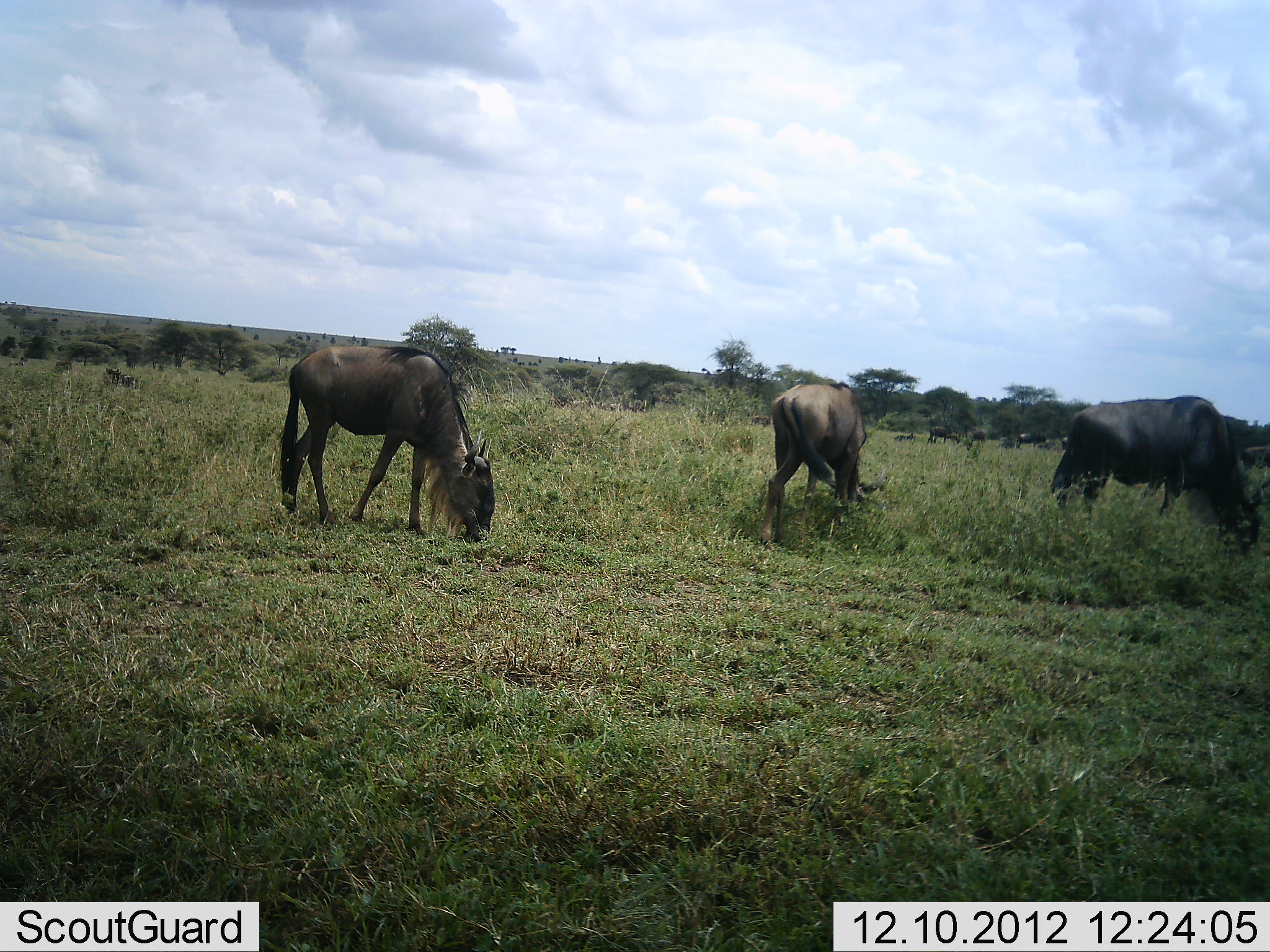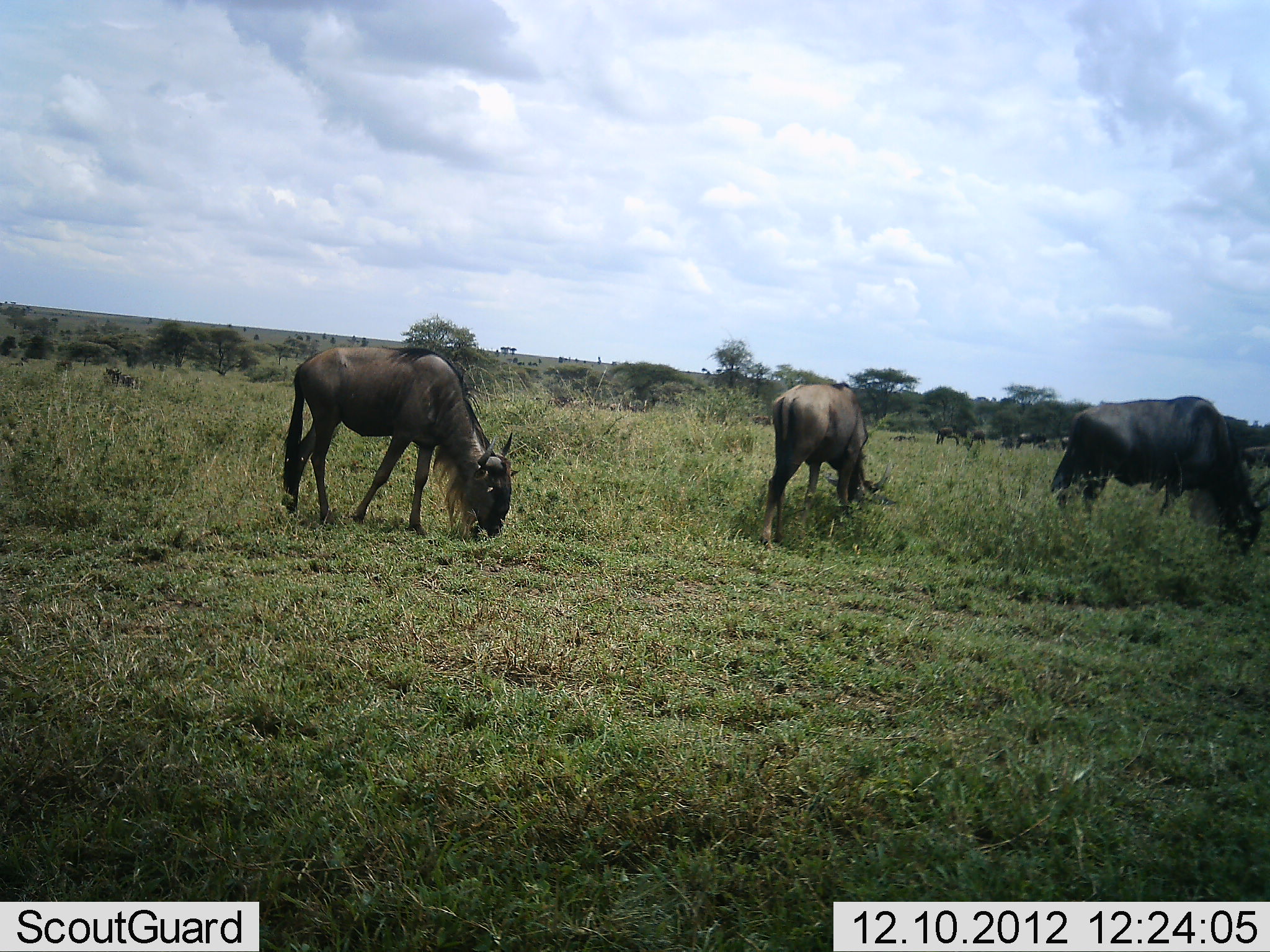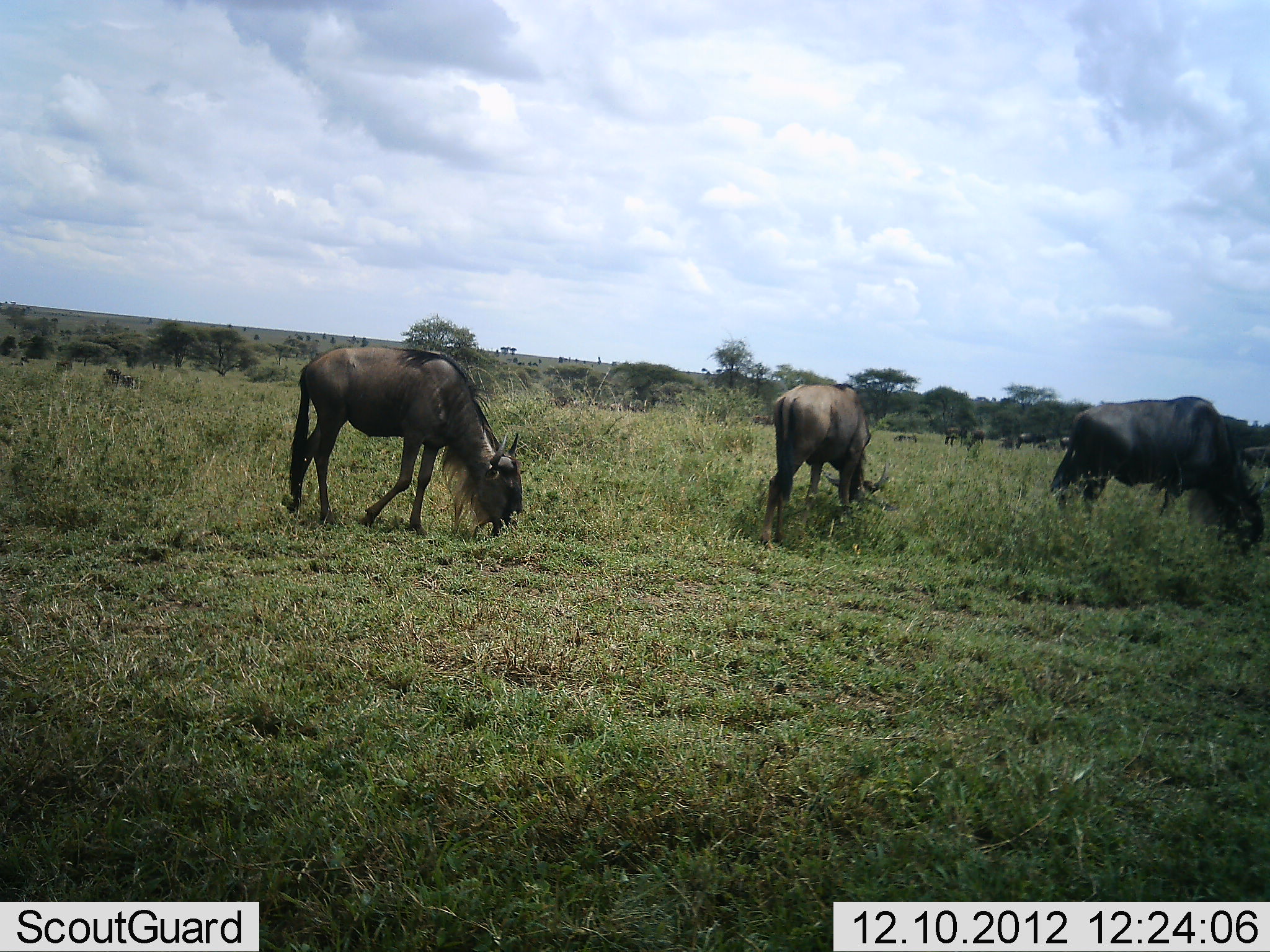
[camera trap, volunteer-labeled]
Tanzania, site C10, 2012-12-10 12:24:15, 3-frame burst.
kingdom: Animalia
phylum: Chordata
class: Mammalia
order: Artiodactyla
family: Bovidae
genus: Connochaetes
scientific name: Connochaetes taurinus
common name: blue wildebeest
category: wildebeest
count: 6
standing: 19%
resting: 0%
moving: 7%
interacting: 0%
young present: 0%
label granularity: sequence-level